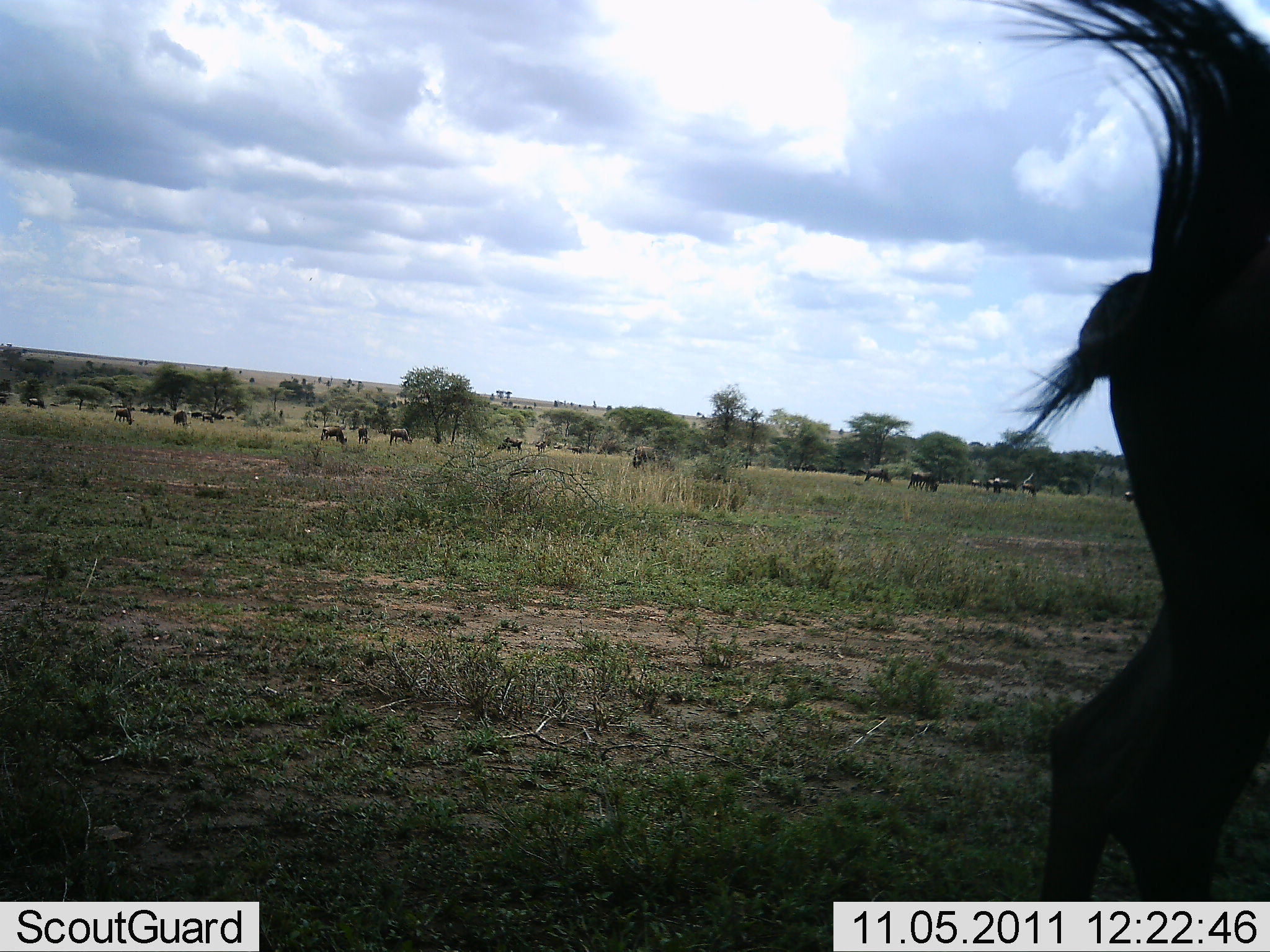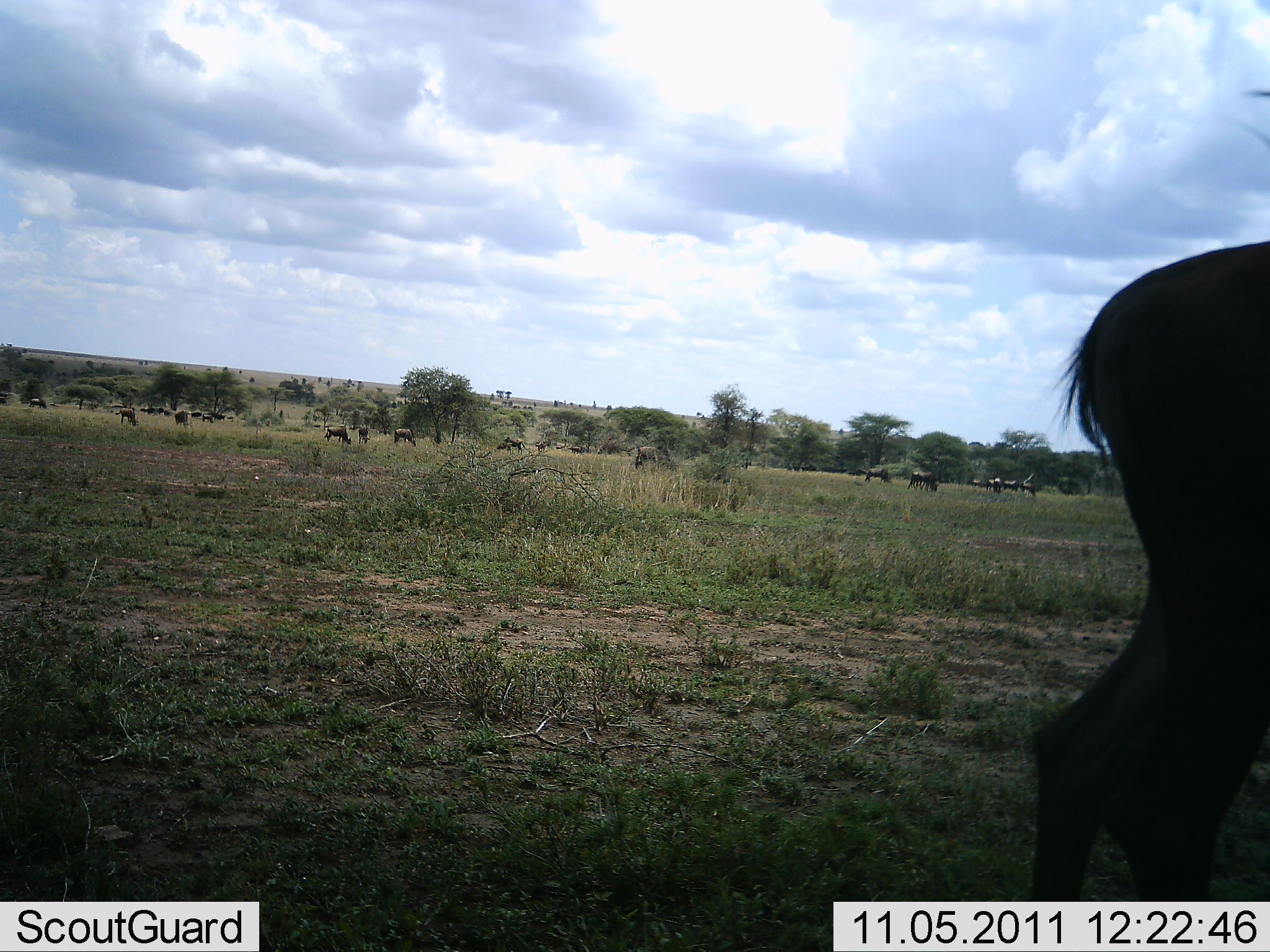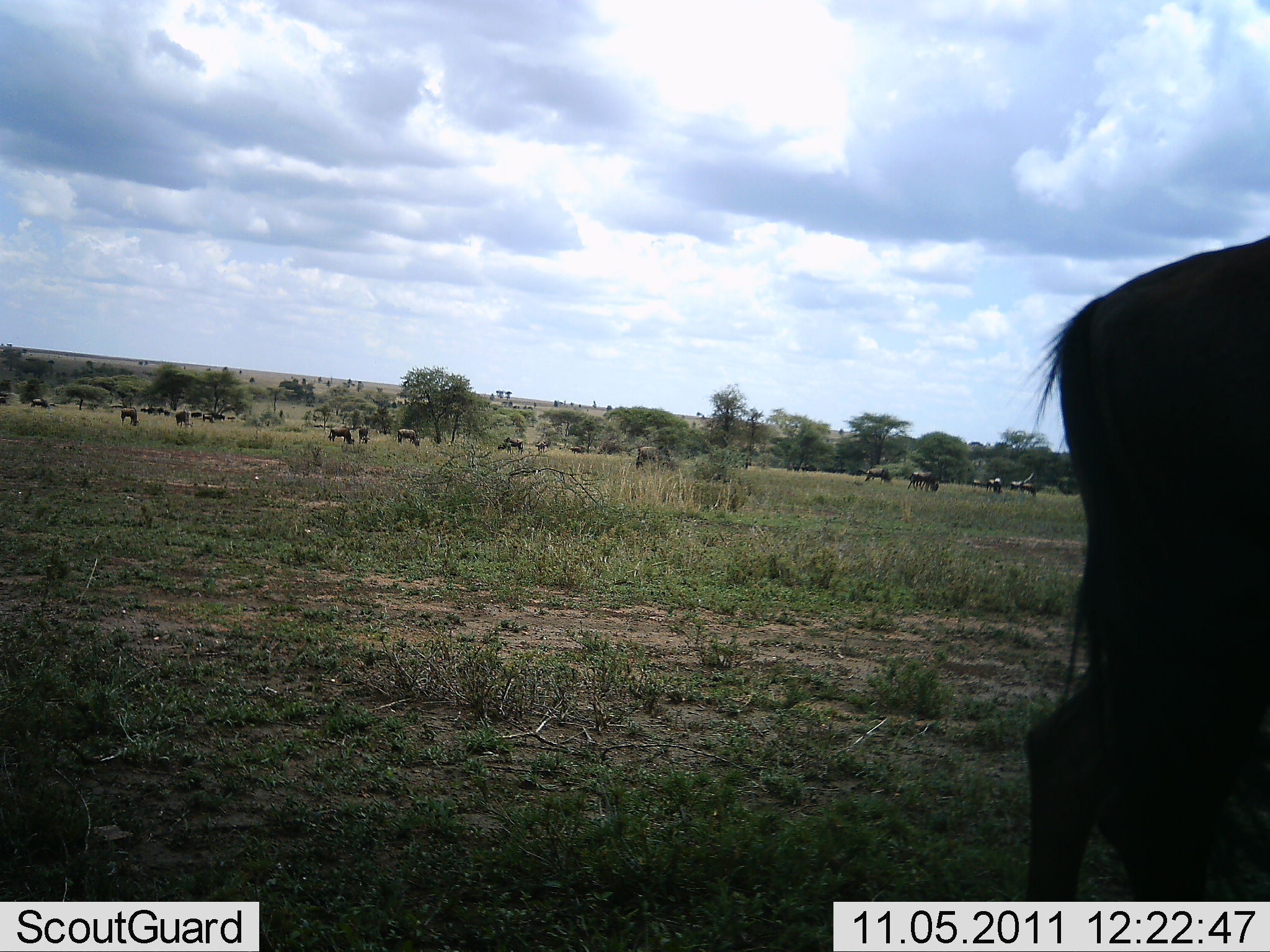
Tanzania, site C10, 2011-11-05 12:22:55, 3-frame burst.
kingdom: Animalia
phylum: Chordata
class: Mammalia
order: Artiodactyla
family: Bovidae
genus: Connochaetes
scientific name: Connochaetes taurinus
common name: blue wildebeest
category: wildebeest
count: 11-50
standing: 55%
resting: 0%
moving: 36%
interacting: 0%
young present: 0%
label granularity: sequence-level